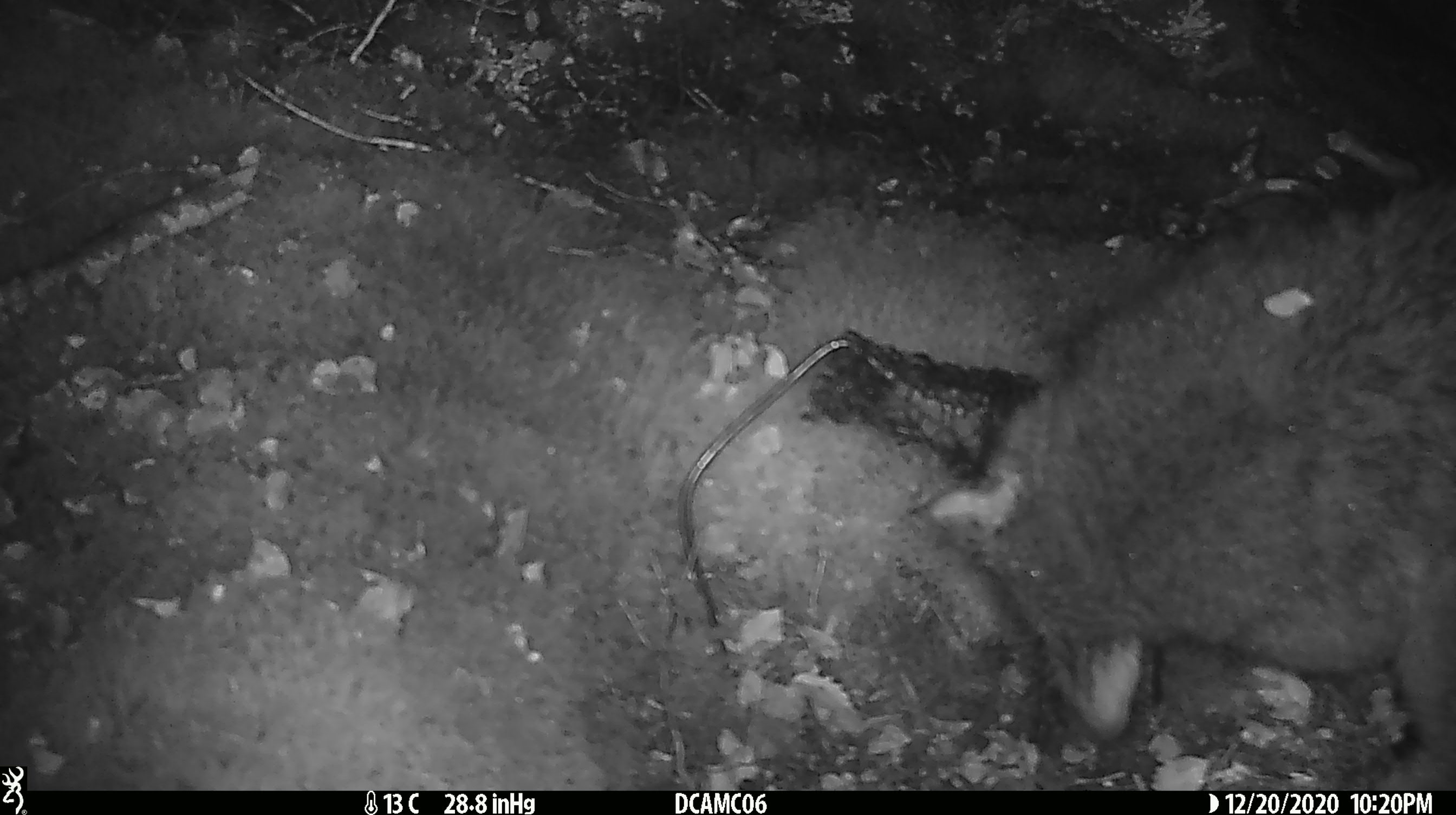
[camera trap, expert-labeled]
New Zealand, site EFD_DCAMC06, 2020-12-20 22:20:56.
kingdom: Animalia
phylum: Chordata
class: Mammalia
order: Diprotodontia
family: Phalangeridae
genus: Trichosurus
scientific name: Trichosurus vulpecula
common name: common brushtail possum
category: possum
Possum (common brushtail possum) (Trichosurus vulpecula).